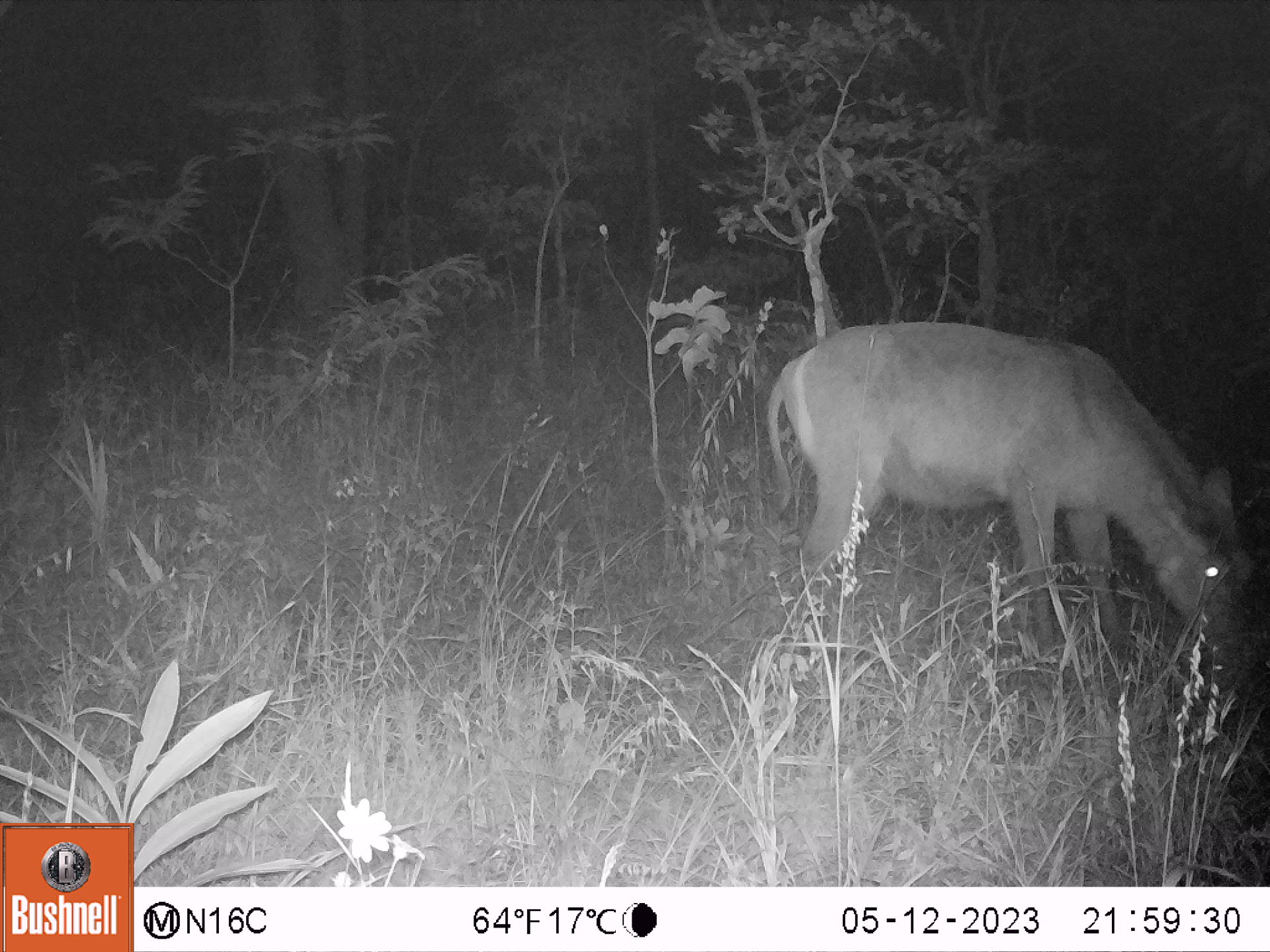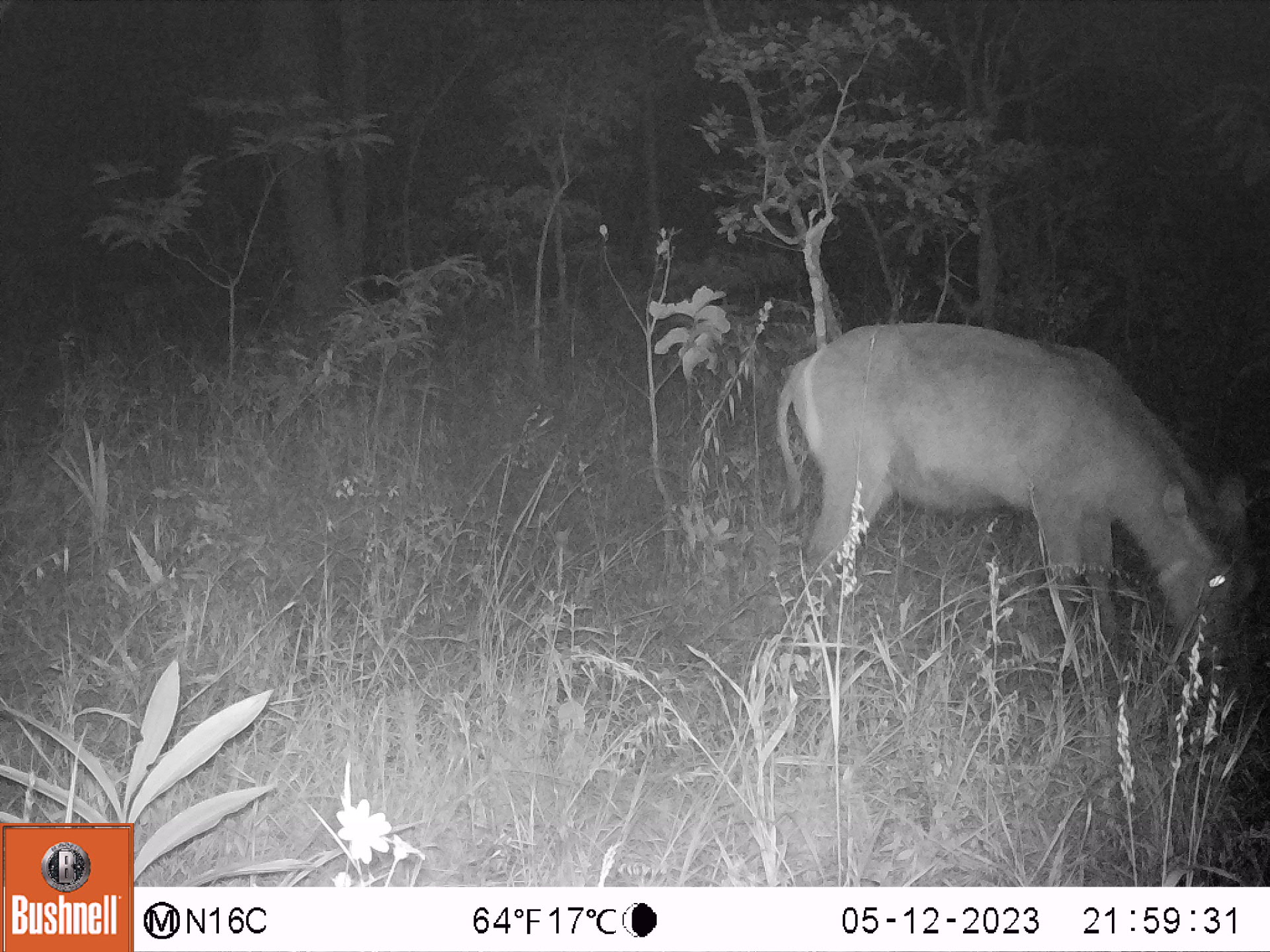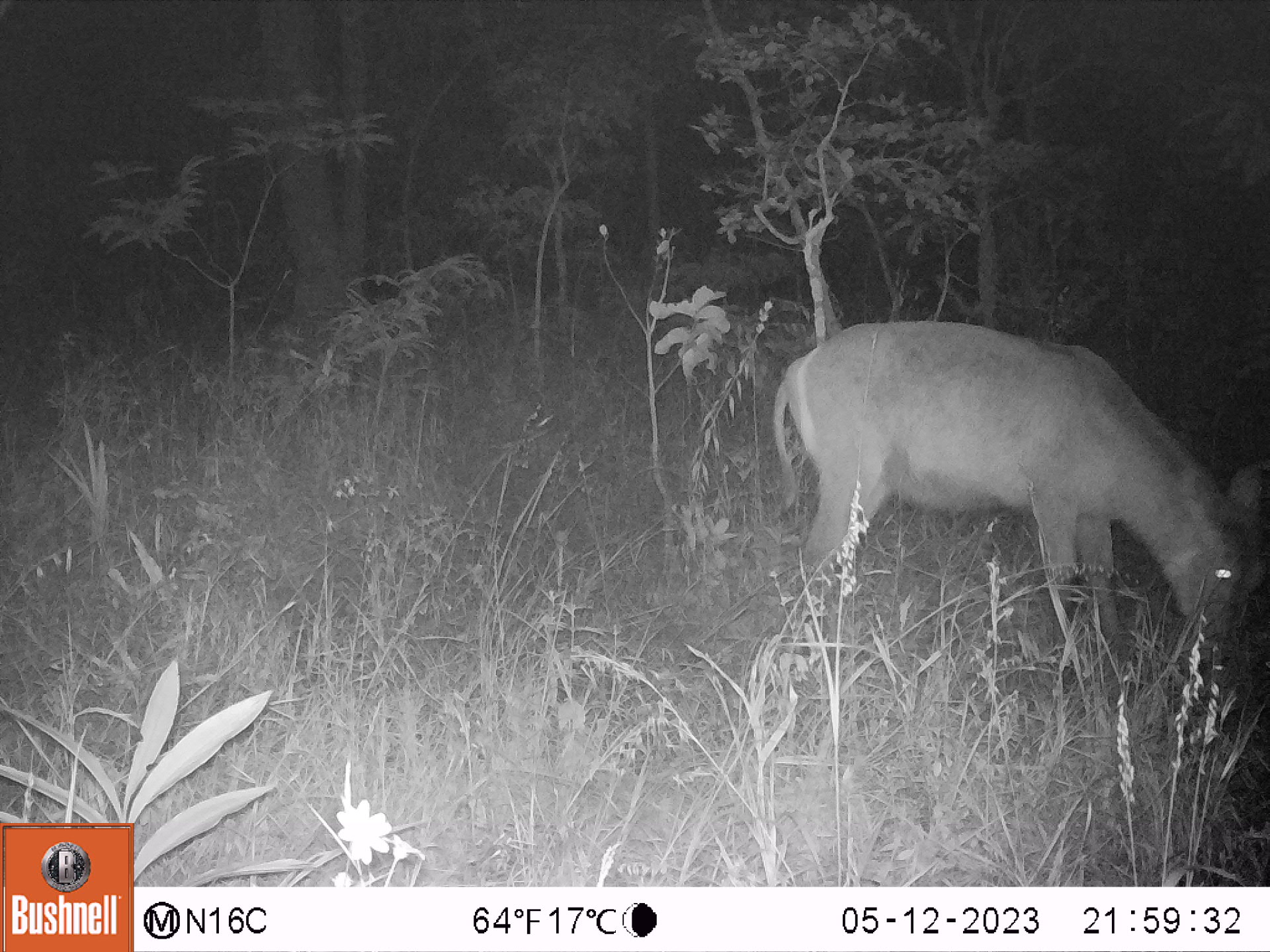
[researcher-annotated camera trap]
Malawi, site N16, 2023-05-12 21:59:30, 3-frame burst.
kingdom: Animalia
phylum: Chordata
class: Mammalia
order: Artiodactyla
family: Bovidae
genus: Kobus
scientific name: Kobus ellipsiprymnus ellipsiprymnus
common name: common waterbuck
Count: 1.